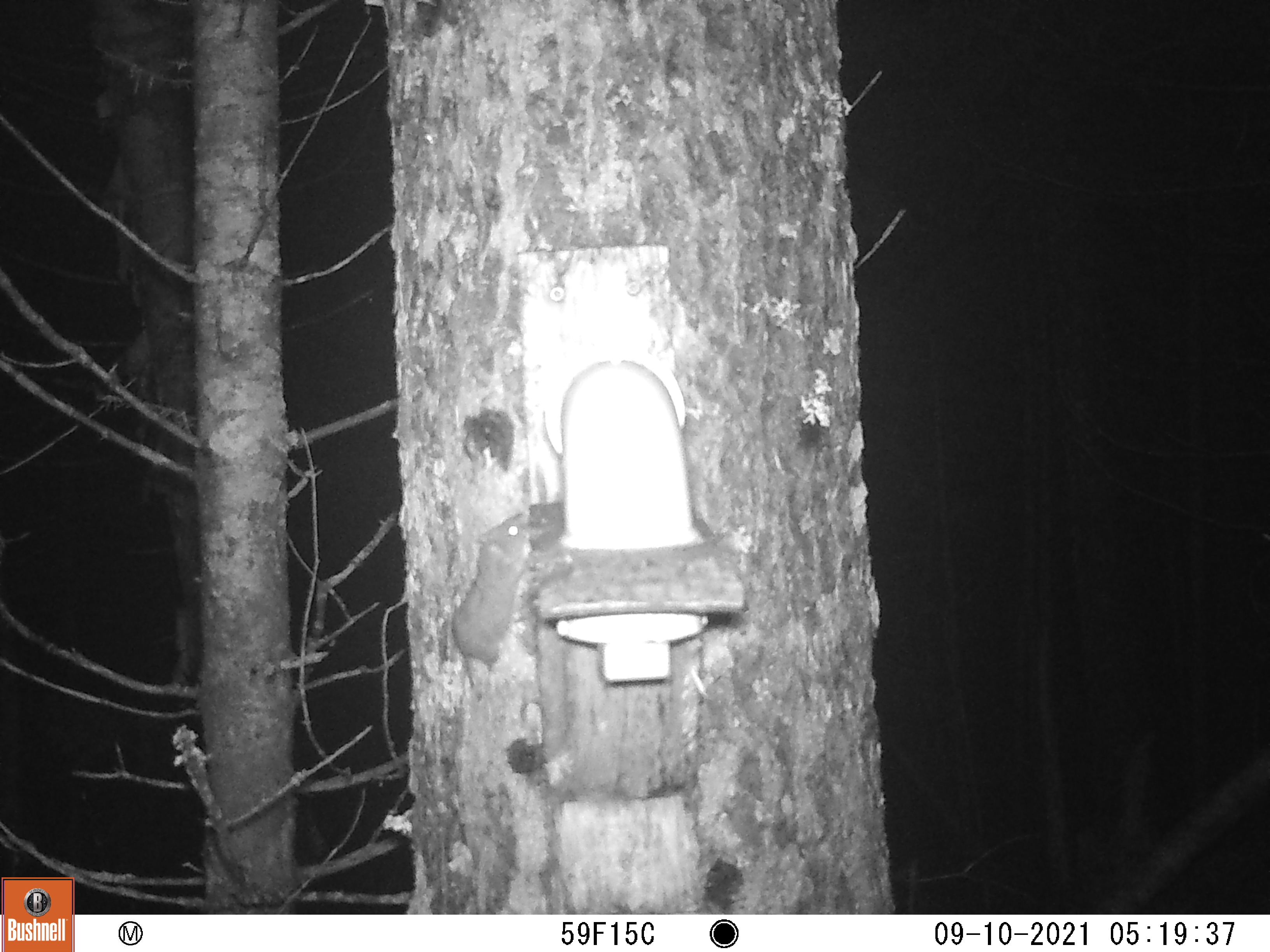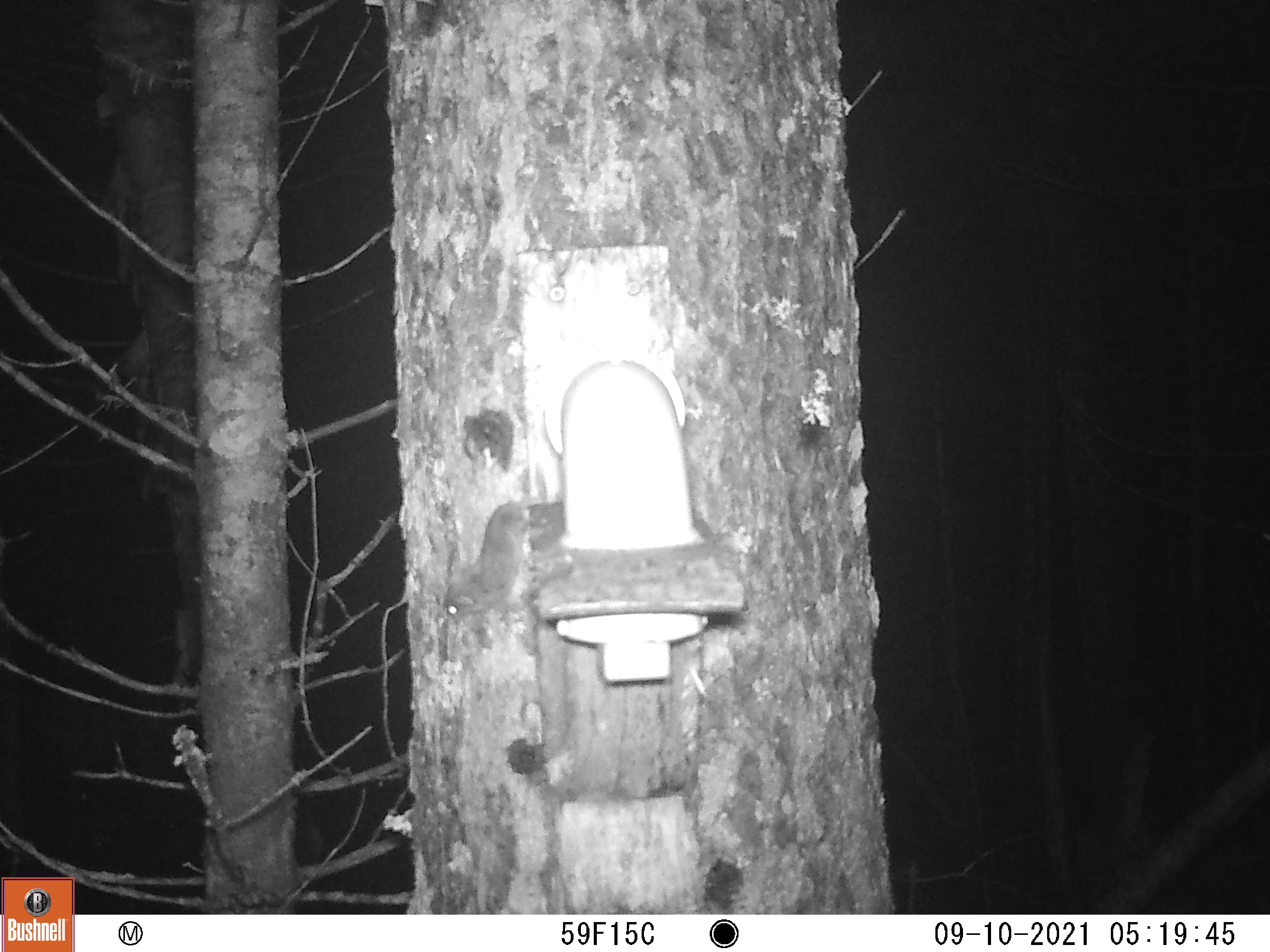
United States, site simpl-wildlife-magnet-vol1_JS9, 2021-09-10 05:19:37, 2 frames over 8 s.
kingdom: Animalia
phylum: Chordata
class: Mammalia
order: Rodentia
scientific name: Rodentia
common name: mouse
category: mouse sp.